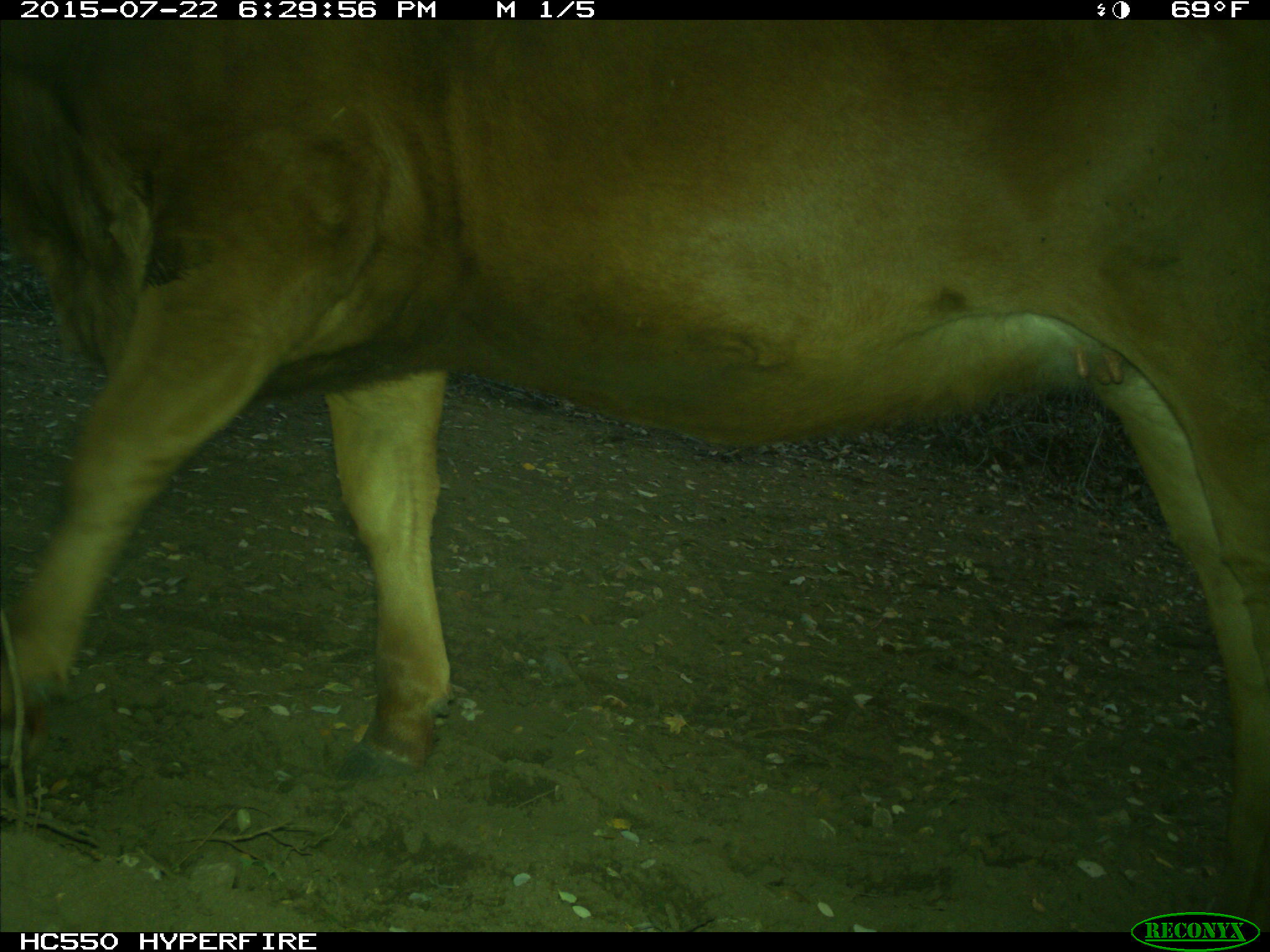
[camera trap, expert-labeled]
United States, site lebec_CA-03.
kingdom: Animalia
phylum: Chordata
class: Mammalia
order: Artiodactyla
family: Bovidae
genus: Bos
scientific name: Bos taurus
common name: domestic cow